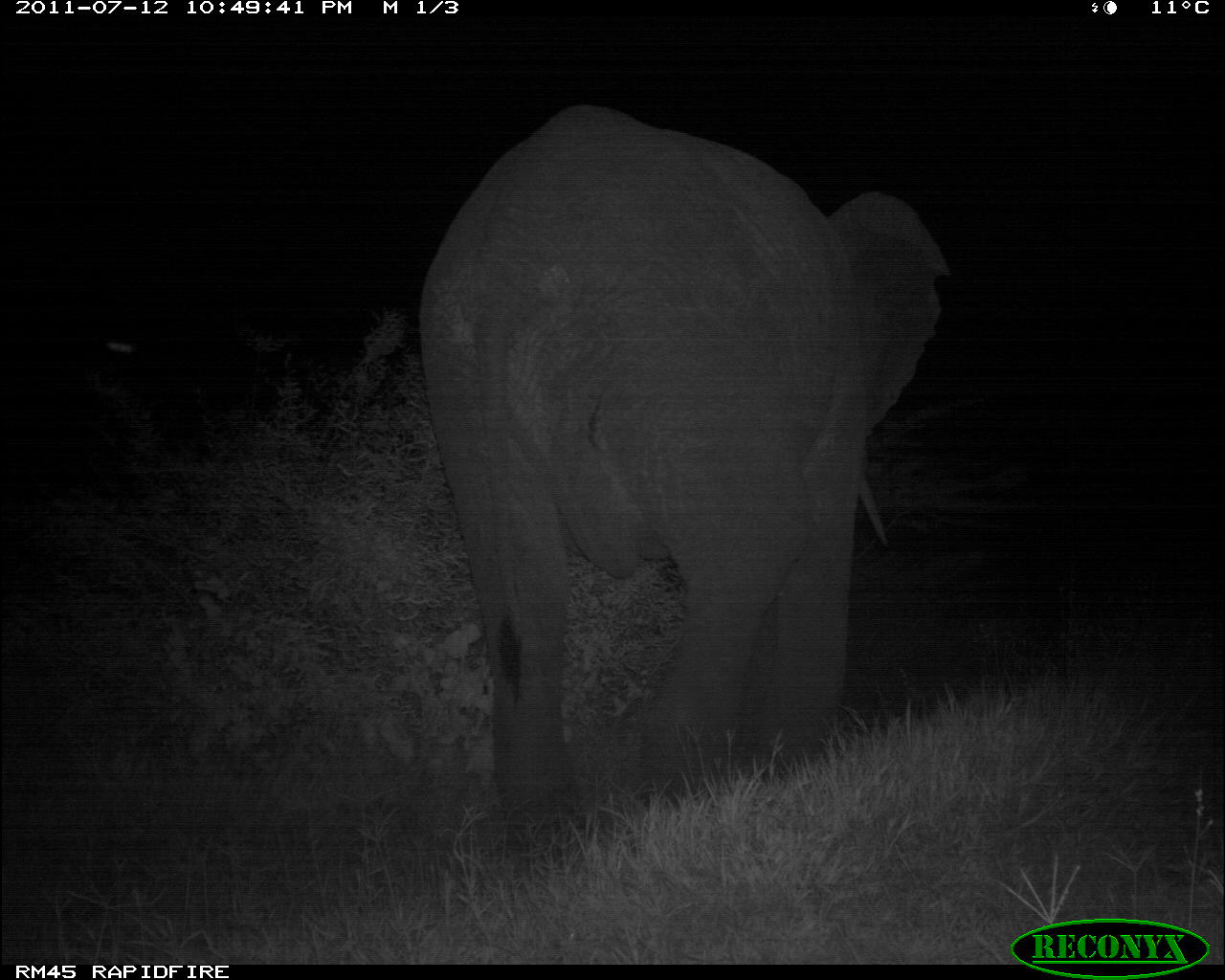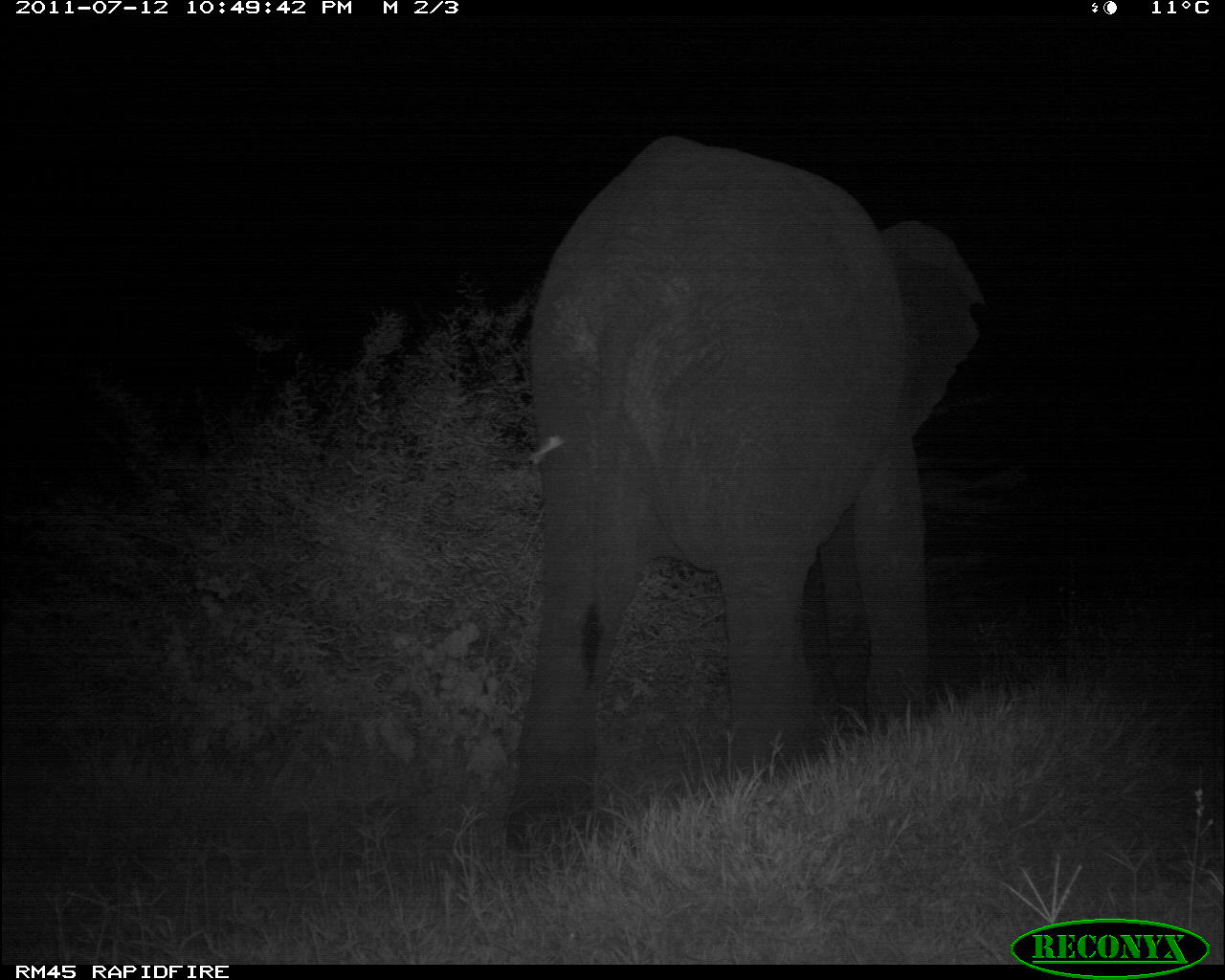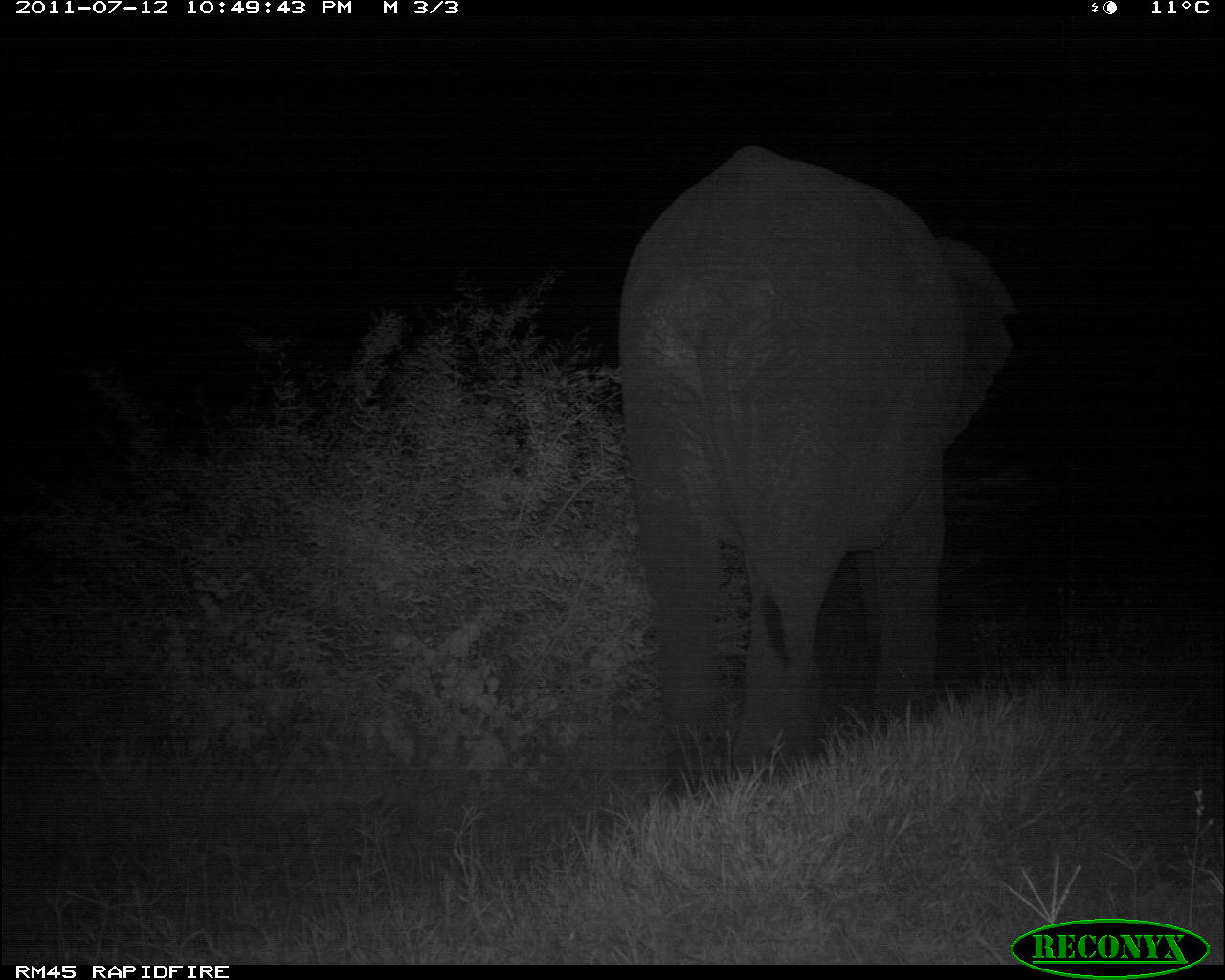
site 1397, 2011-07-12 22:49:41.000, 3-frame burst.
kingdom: Animalia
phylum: Chordata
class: Mammalia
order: Proboscidea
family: Elephantidae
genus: Loxodonta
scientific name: Loxodonta africana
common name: african bush elephant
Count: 1.